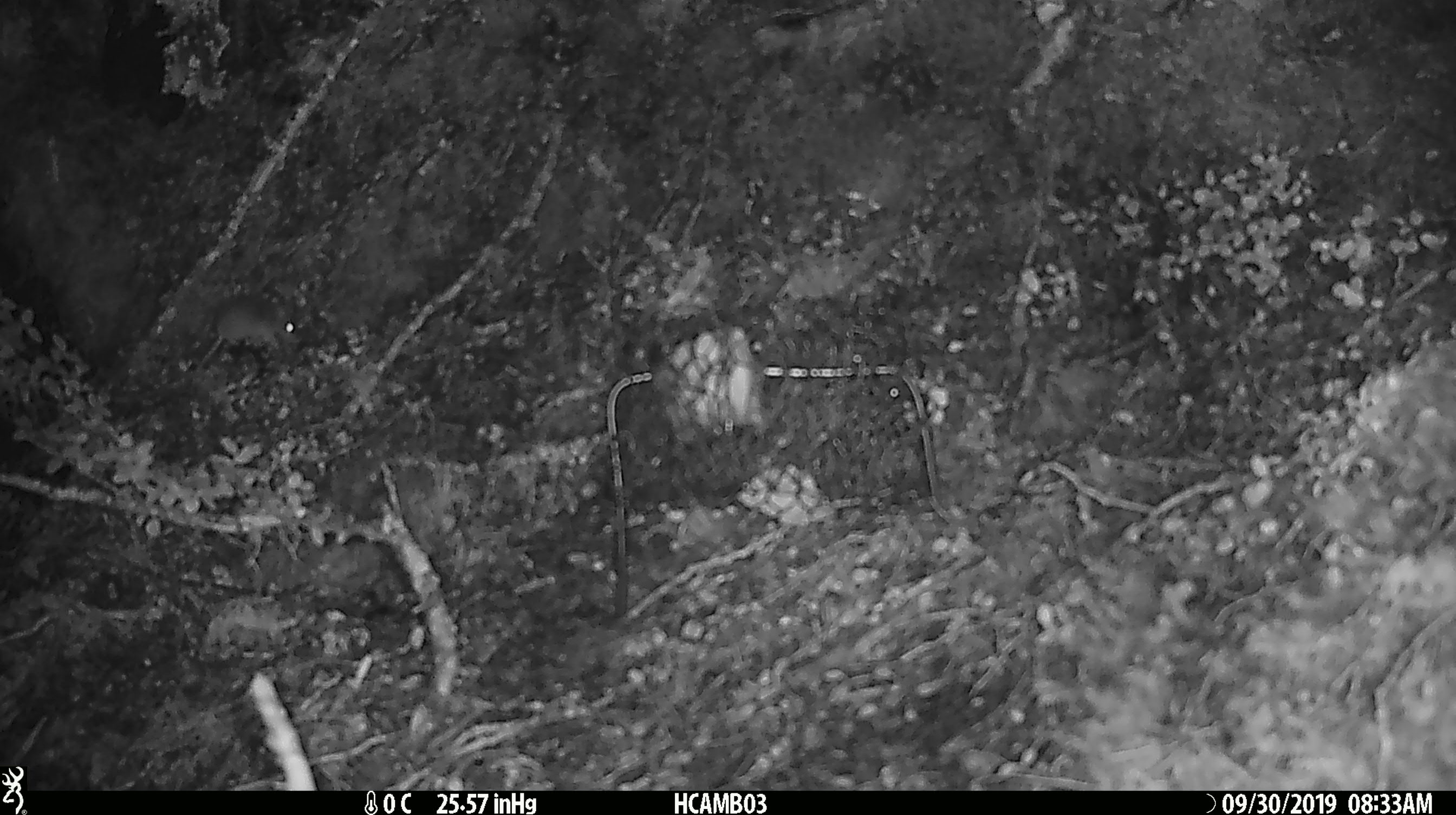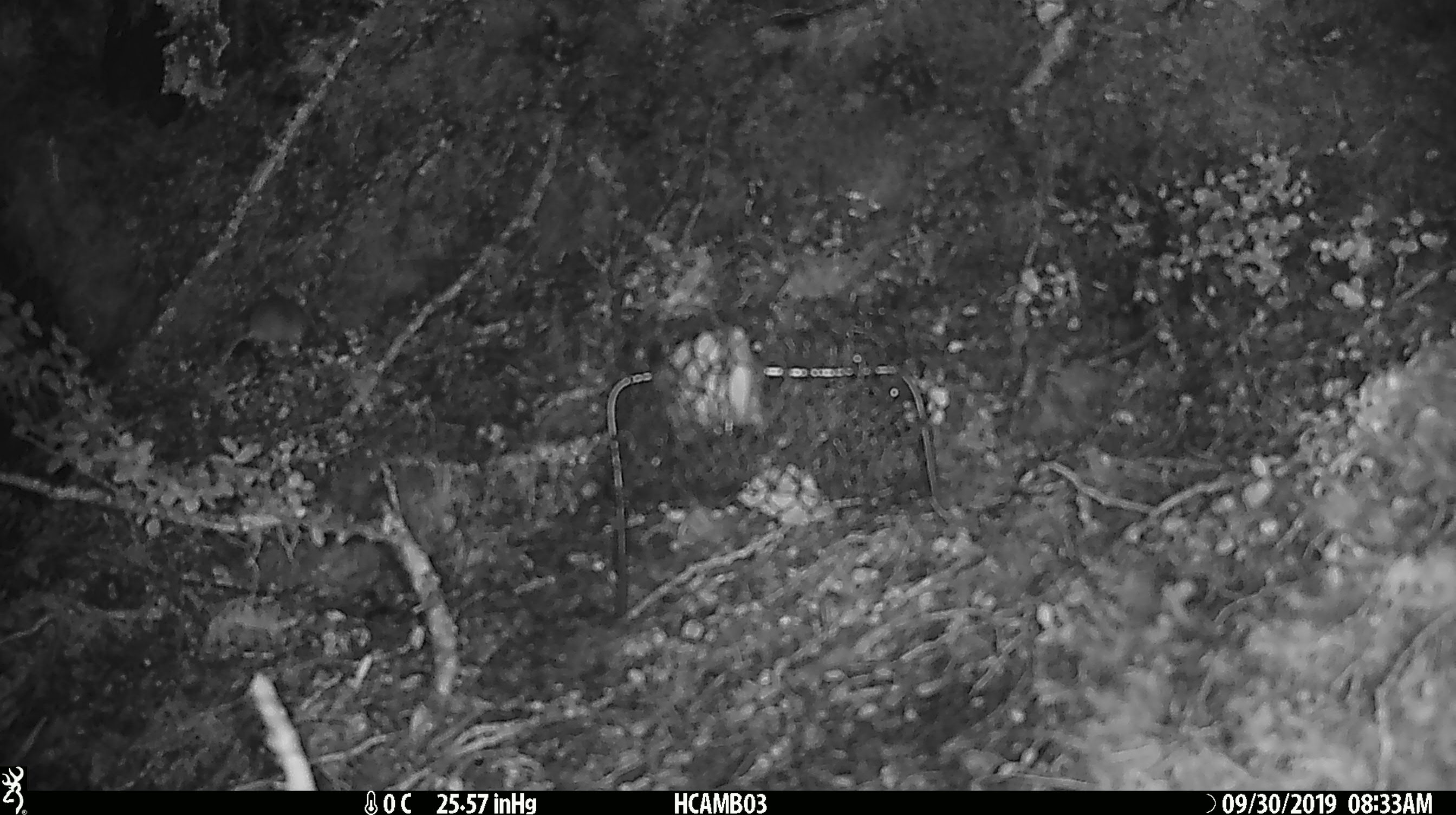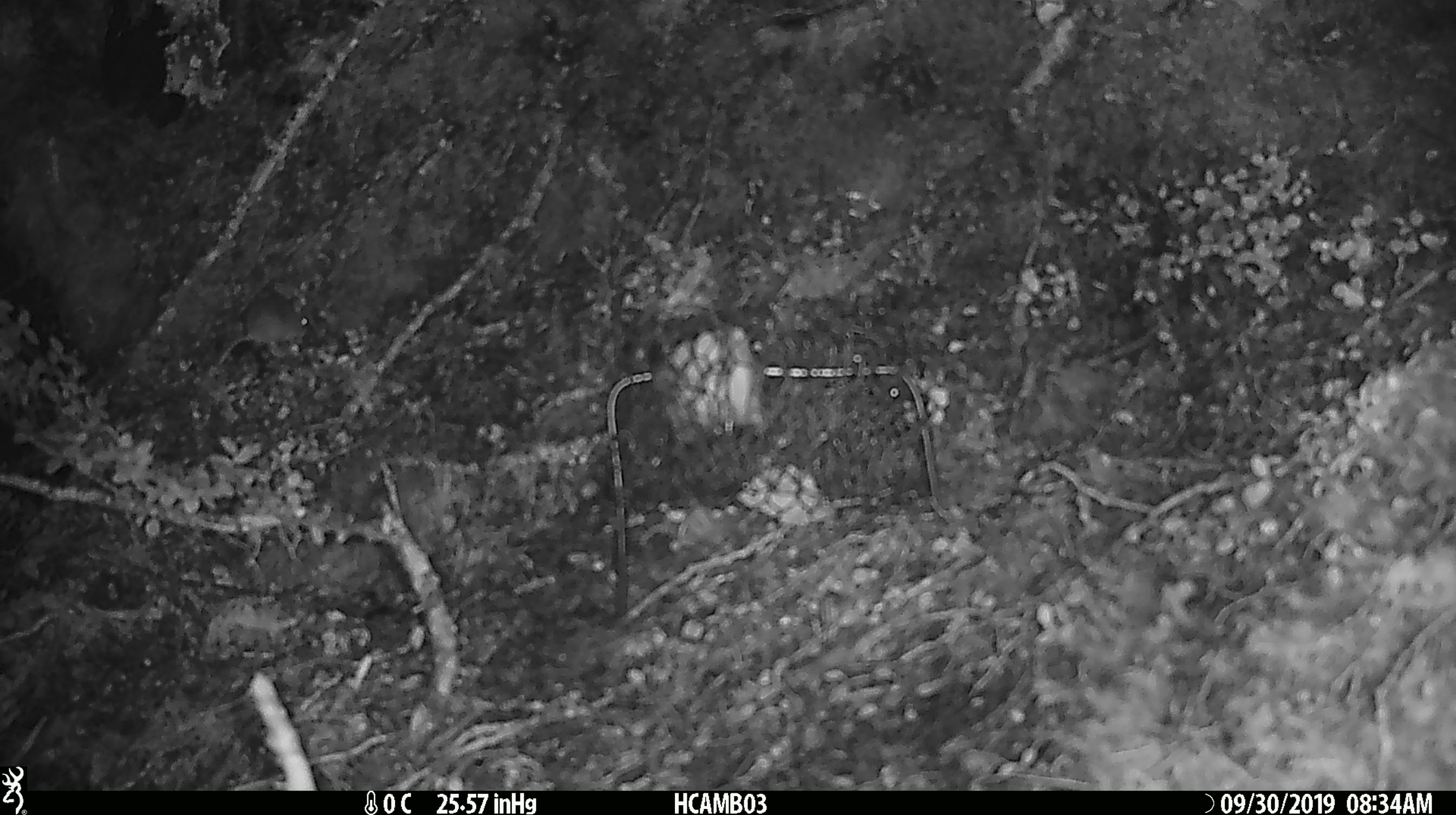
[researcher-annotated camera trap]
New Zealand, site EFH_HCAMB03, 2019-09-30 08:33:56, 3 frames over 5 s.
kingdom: Animalia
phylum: Chordata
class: Mammalia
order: Rodentia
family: Muridae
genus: Mus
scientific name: Mus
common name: mouse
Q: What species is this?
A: Mouse (Mus).